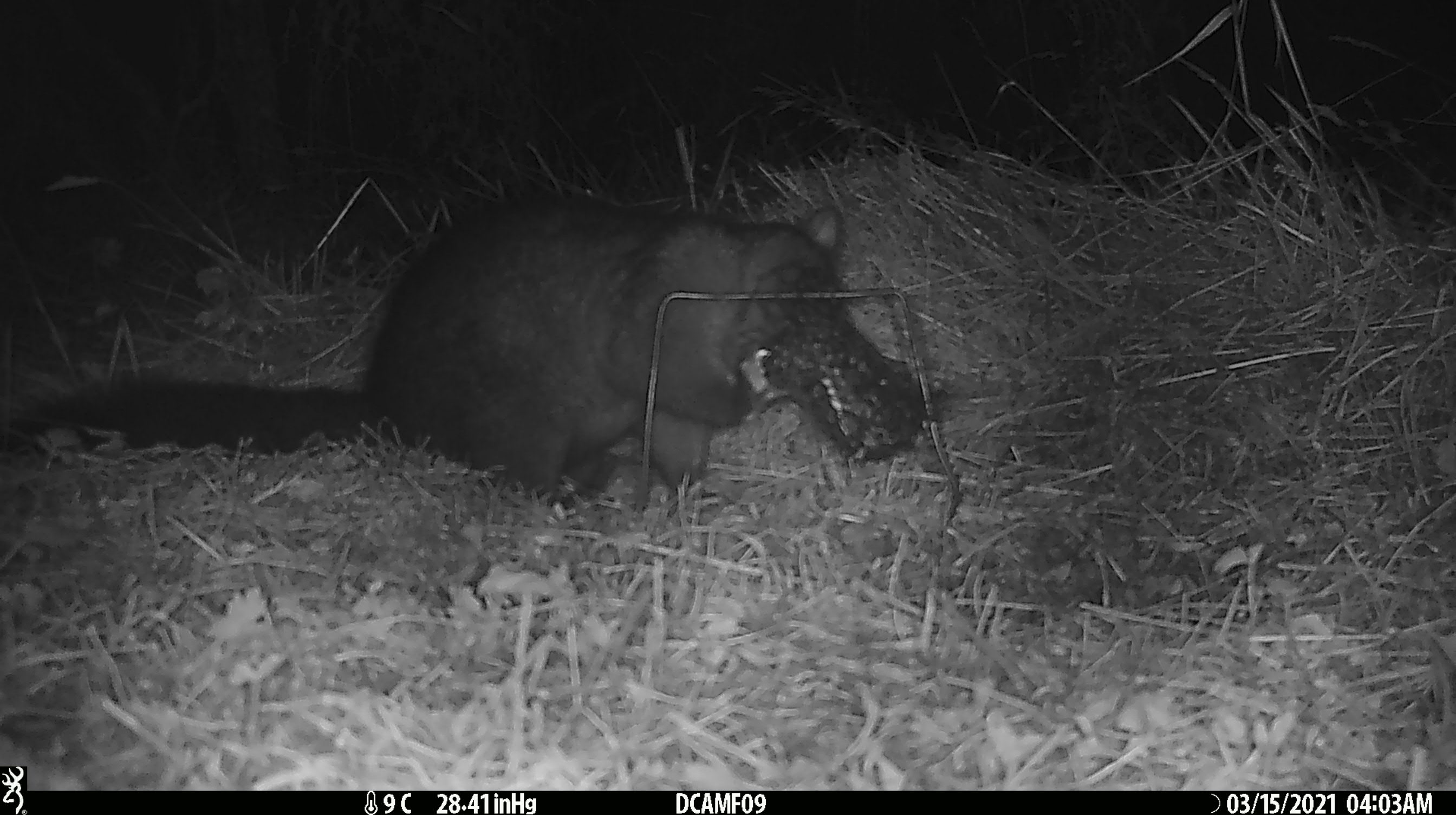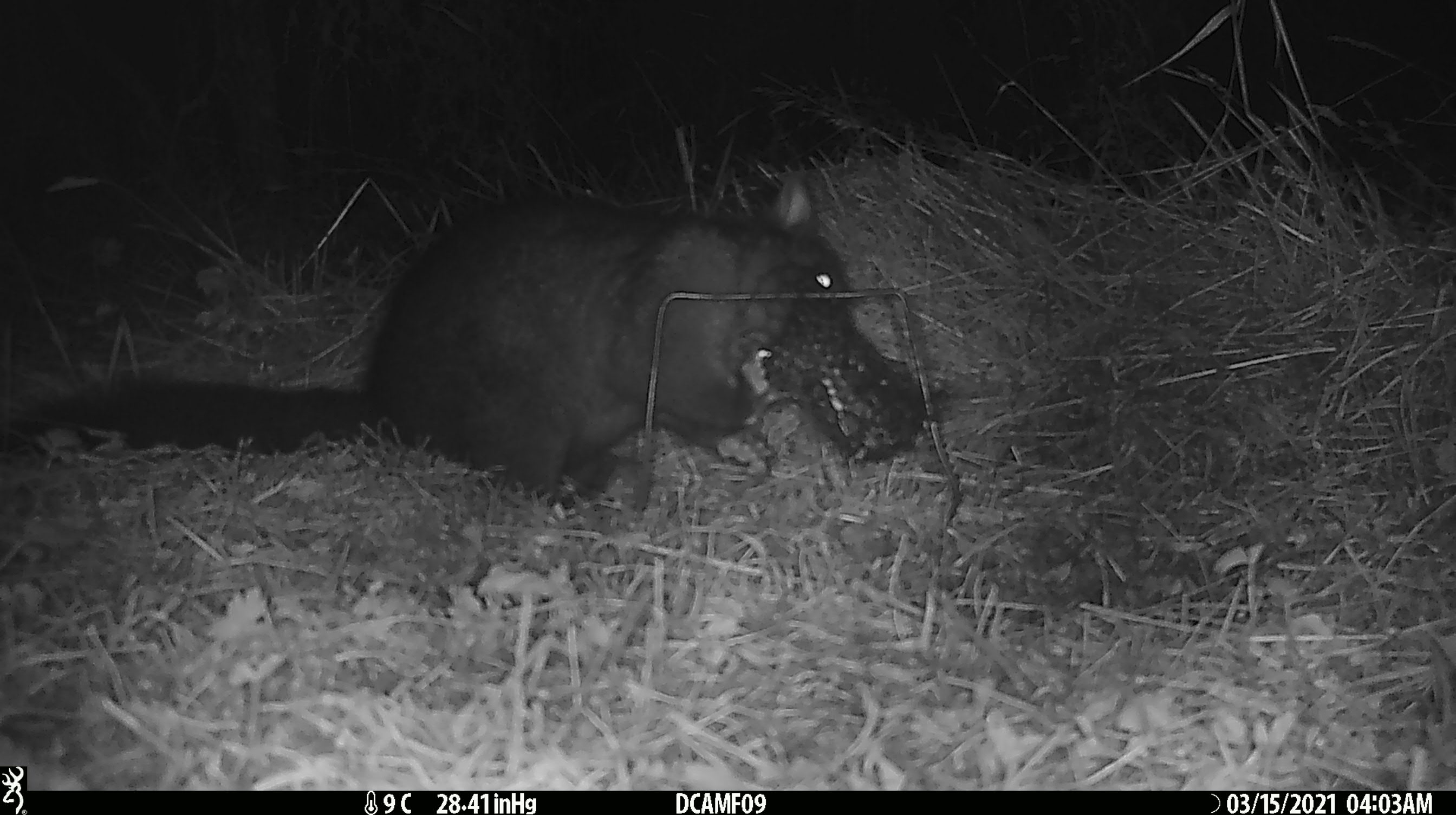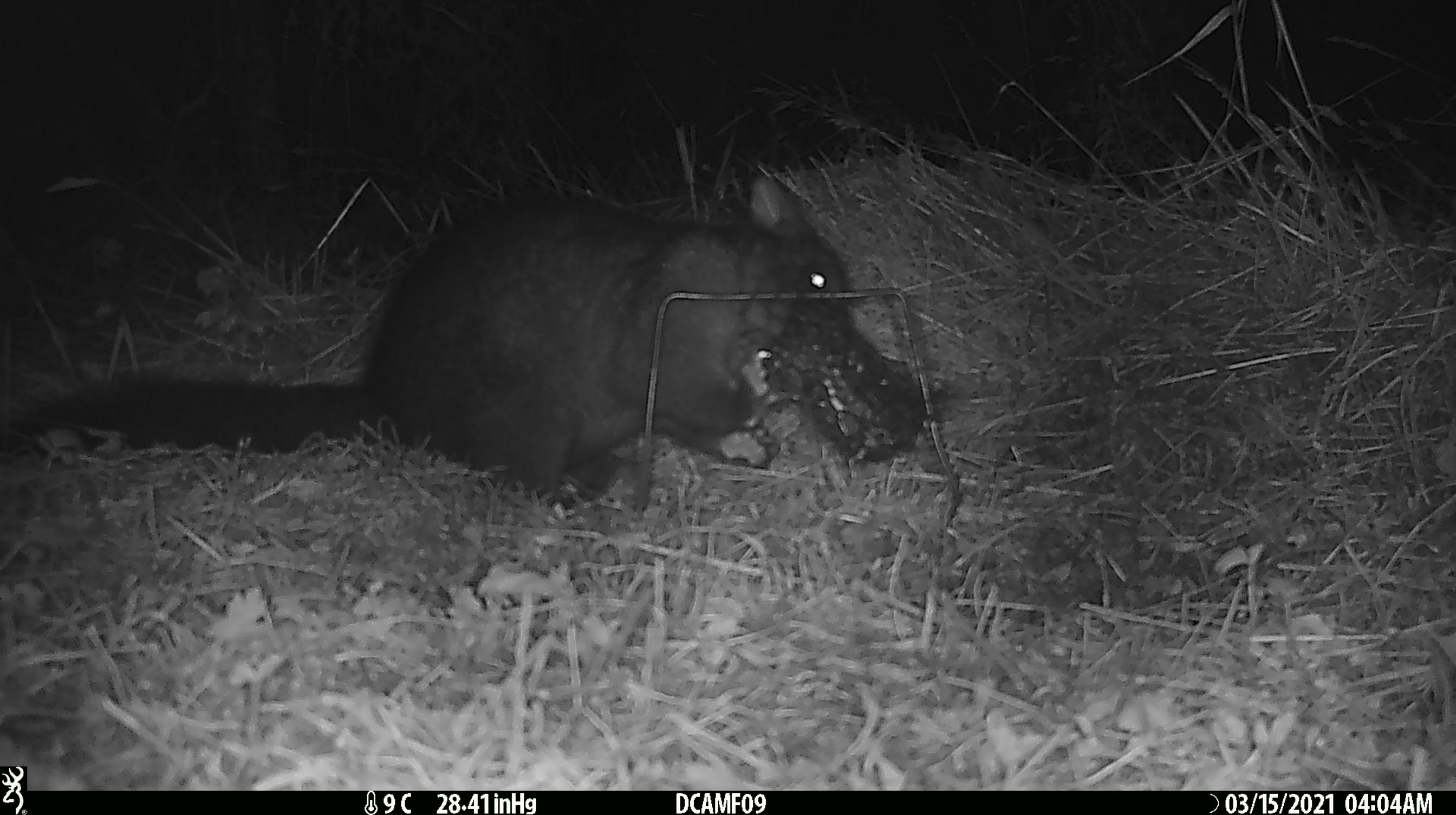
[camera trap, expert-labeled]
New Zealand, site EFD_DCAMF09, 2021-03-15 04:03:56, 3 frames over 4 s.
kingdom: Animalia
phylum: Chordata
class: Mammalia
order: Diprotodontia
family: Phalangeridae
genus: Trichosurus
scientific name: Trichosurus vulpecula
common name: common brushtail possum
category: possum